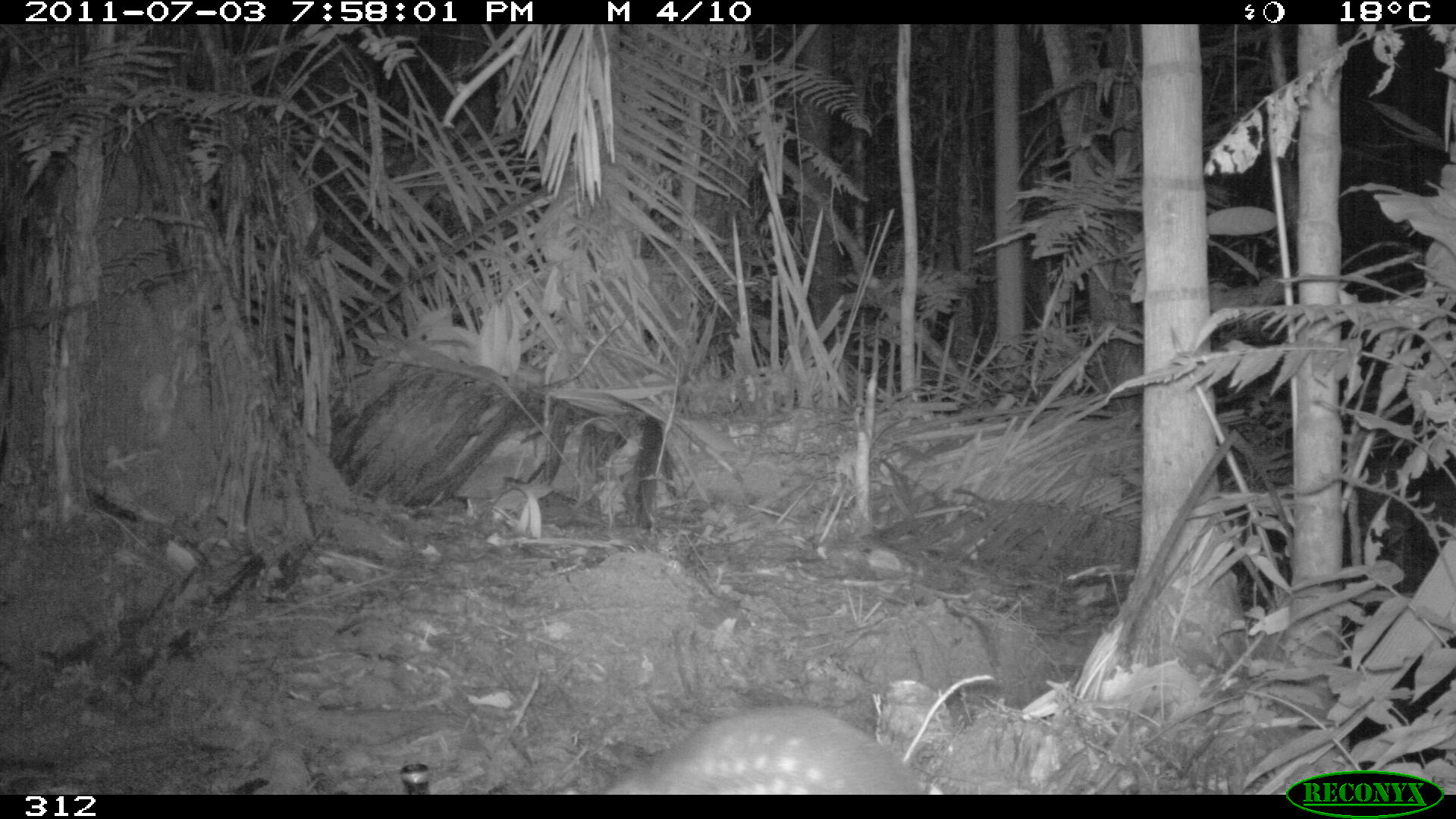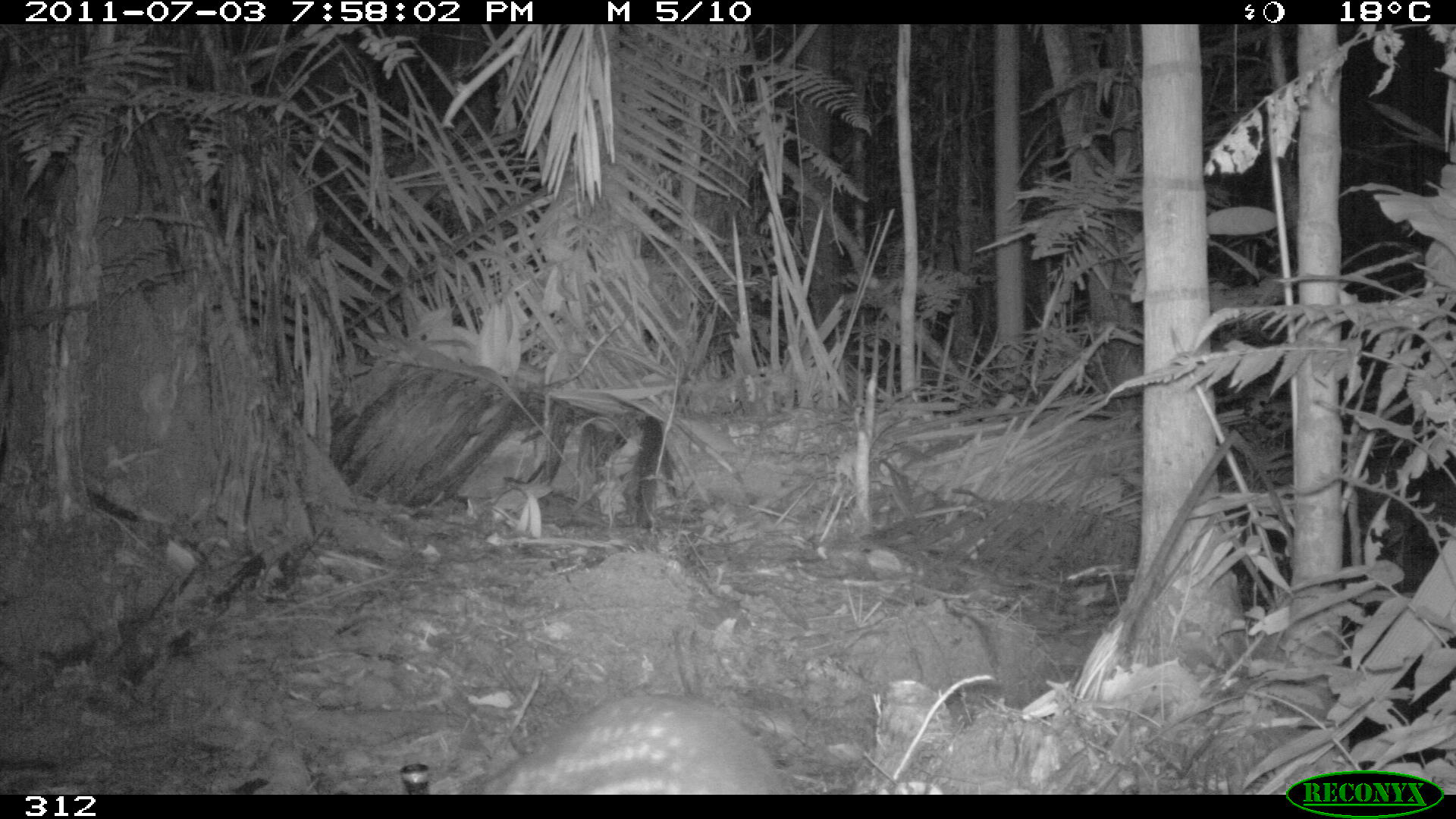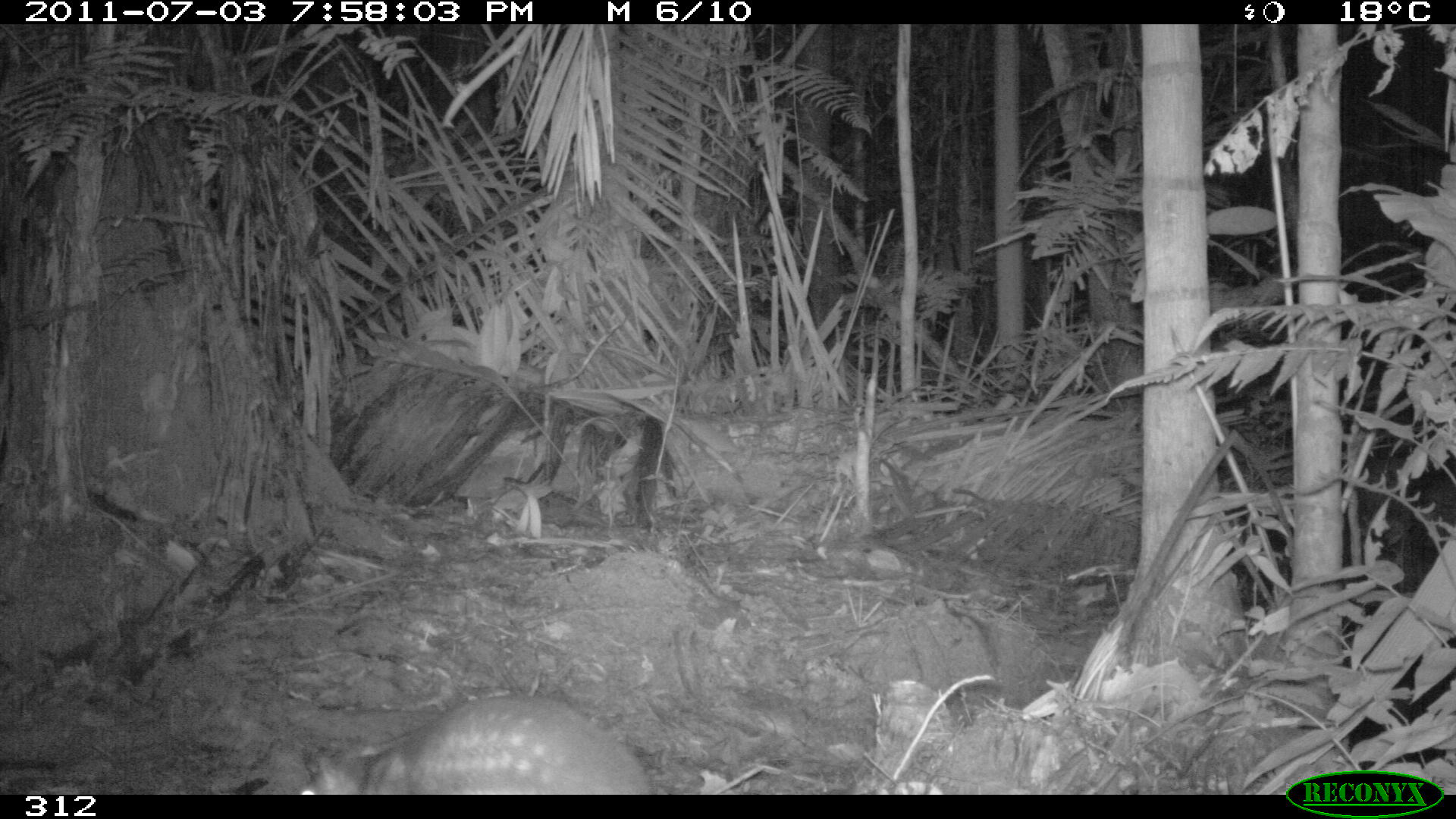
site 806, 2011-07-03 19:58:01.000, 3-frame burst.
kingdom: Animalia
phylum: Chordata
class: Mammalia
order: Rodentia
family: Cuniculidae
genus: Cuniculus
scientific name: Cuniculus paca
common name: spotted paca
Cuniculus paca (spotted paca).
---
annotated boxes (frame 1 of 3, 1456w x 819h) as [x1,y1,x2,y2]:
cuniculus paca: [598,701,929,795]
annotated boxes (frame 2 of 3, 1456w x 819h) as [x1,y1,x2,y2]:
cuniculus paca: [477,694,787,795]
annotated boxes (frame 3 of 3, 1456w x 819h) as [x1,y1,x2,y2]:
cuniculus paca: [291,694,656,795]